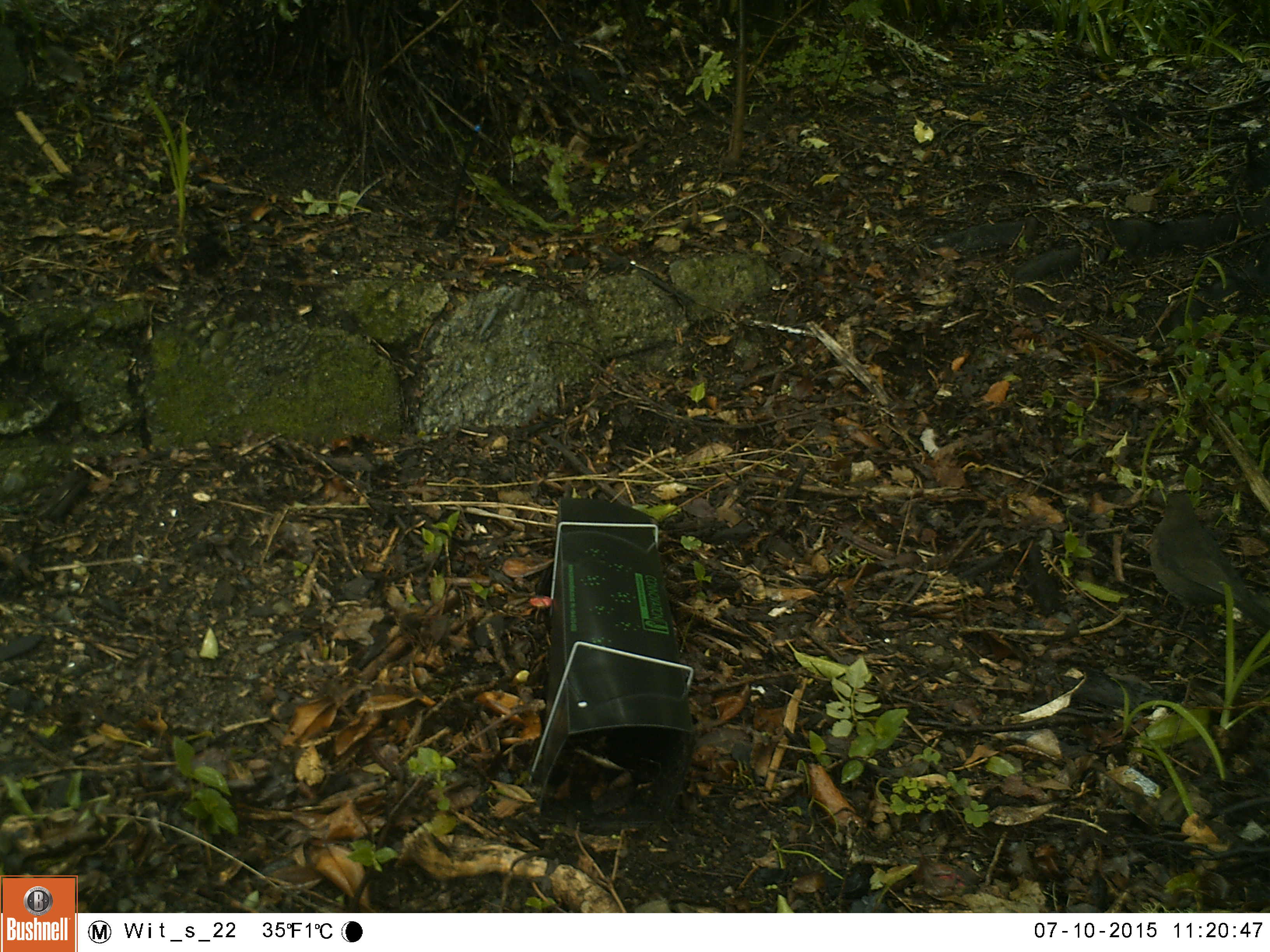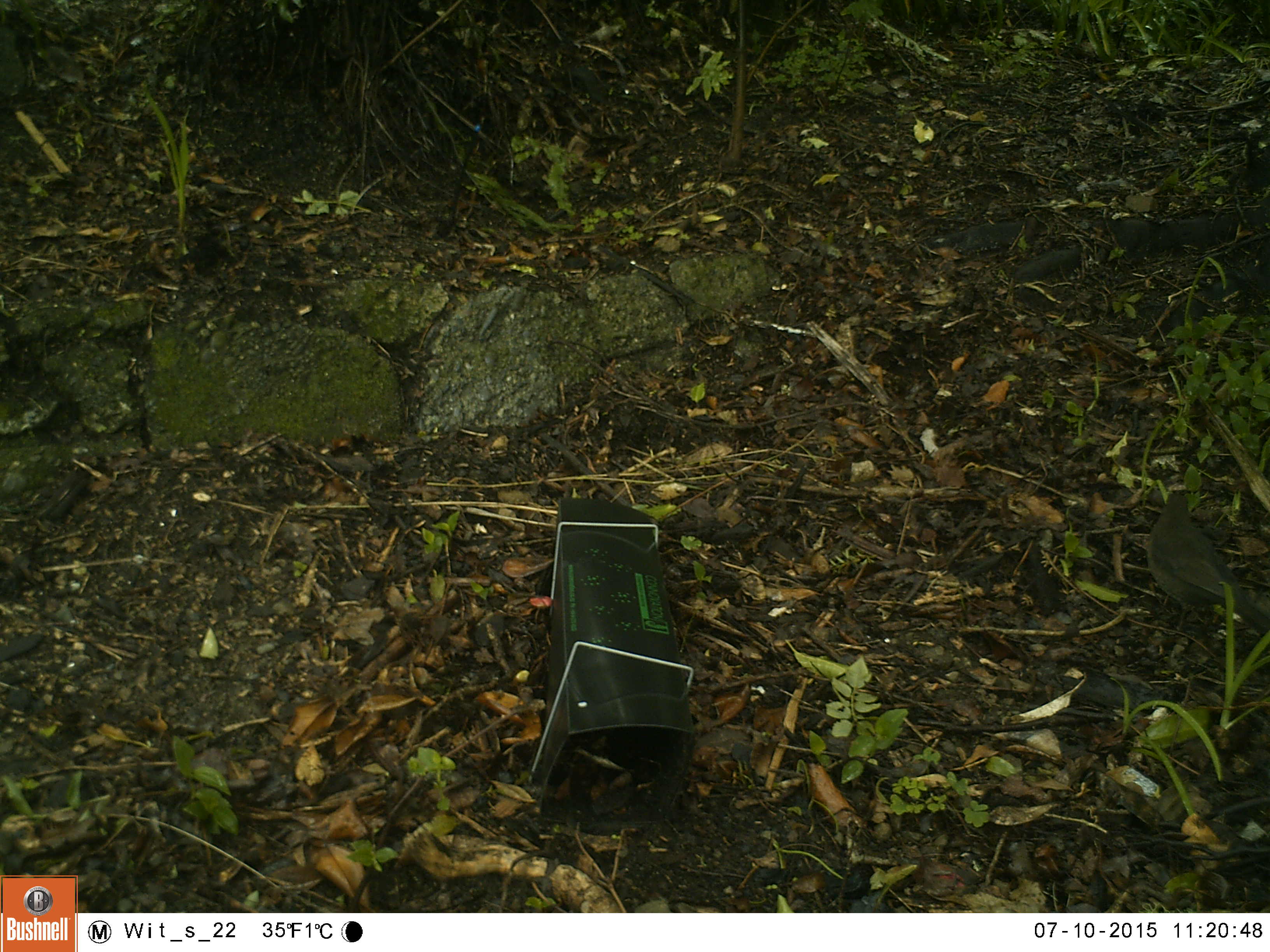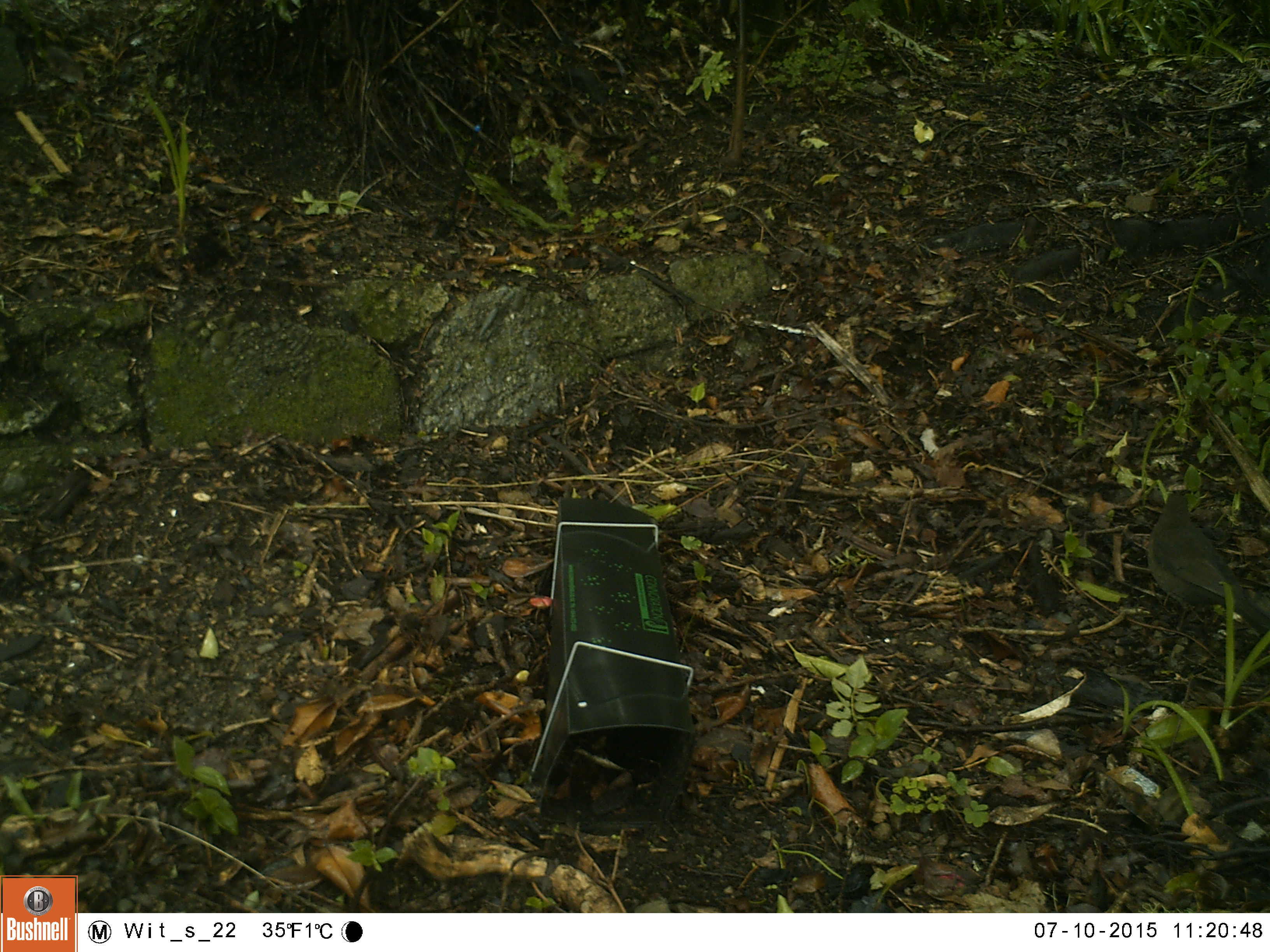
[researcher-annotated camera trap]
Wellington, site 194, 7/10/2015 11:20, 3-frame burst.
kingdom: Animalia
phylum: Chordata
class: Aves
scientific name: Aves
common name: bird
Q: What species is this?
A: Bird (Aves).